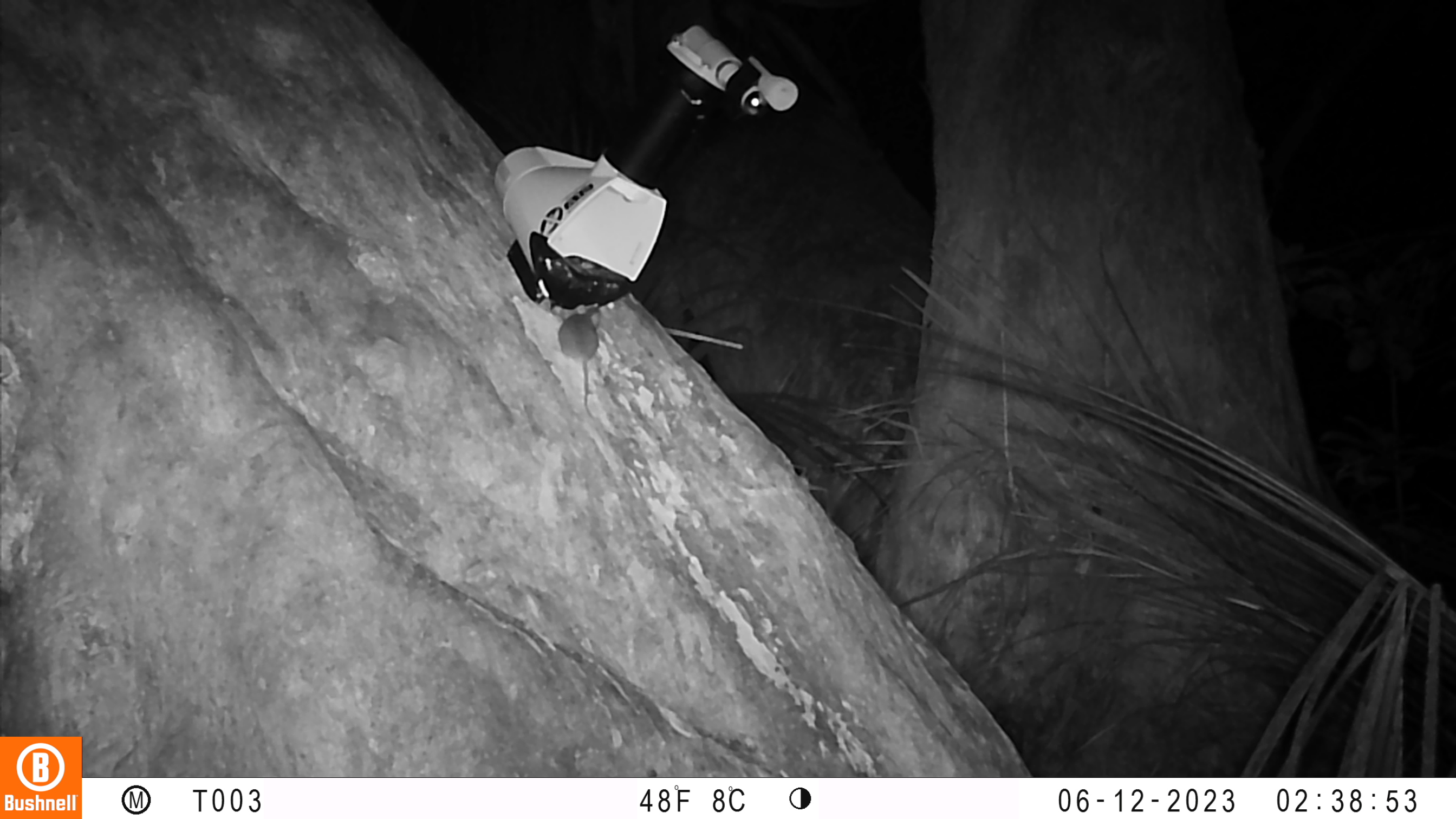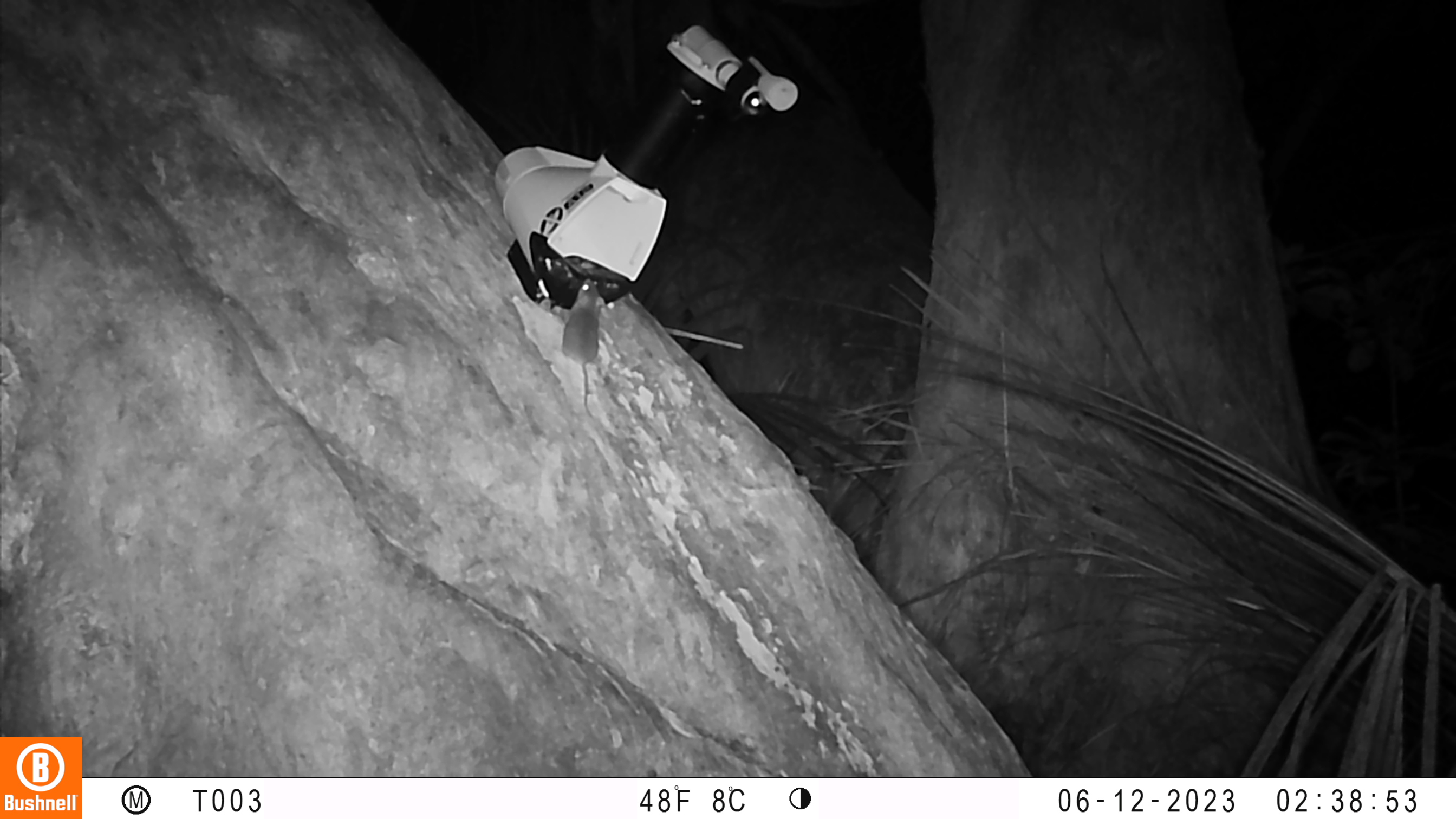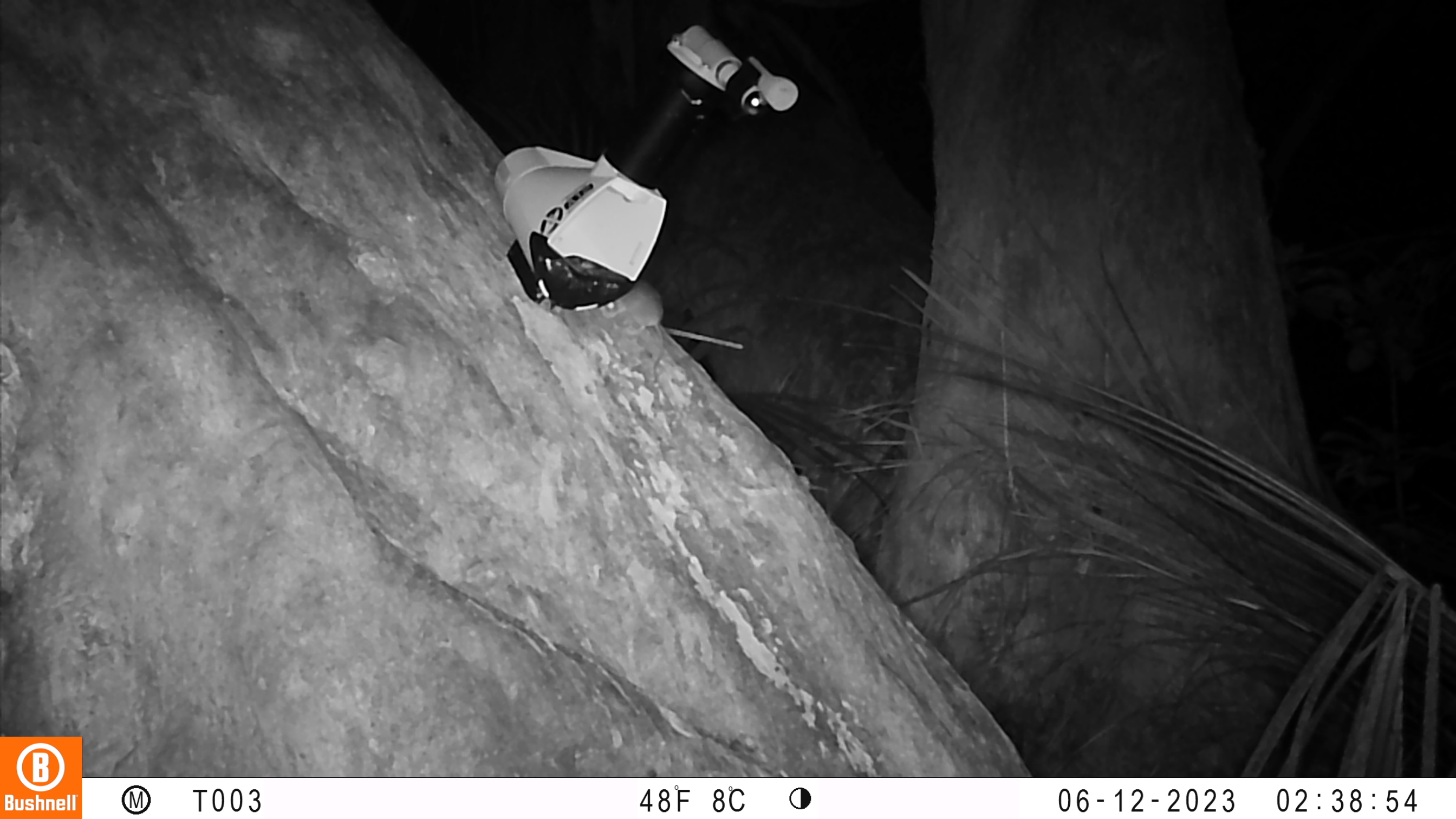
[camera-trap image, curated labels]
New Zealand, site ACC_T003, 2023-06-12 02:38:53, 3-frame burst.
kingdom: Animalia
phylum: Chordata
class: Mammalia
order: Rodentia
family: Muridae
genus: Mus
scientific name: Mus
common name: mouse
Mouse (Mus).